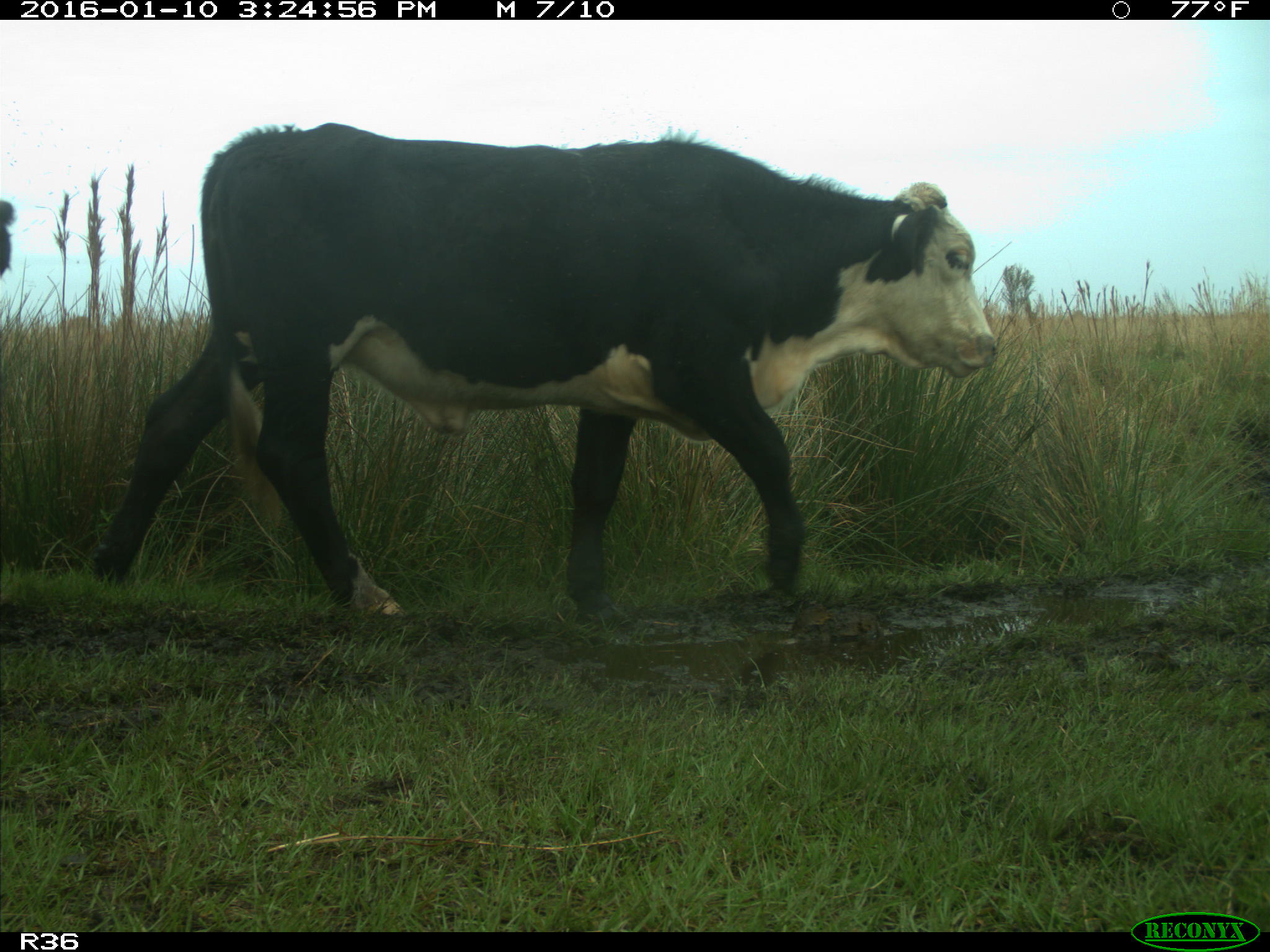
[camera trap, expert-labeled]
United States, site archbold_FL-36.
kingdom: Animalia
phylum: Chordata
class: Mammalia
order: Artiodactyla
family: Bovidae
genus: Bos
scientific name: Bos taurus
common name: domestic cow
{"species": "Bos taurus (domestic cow)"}